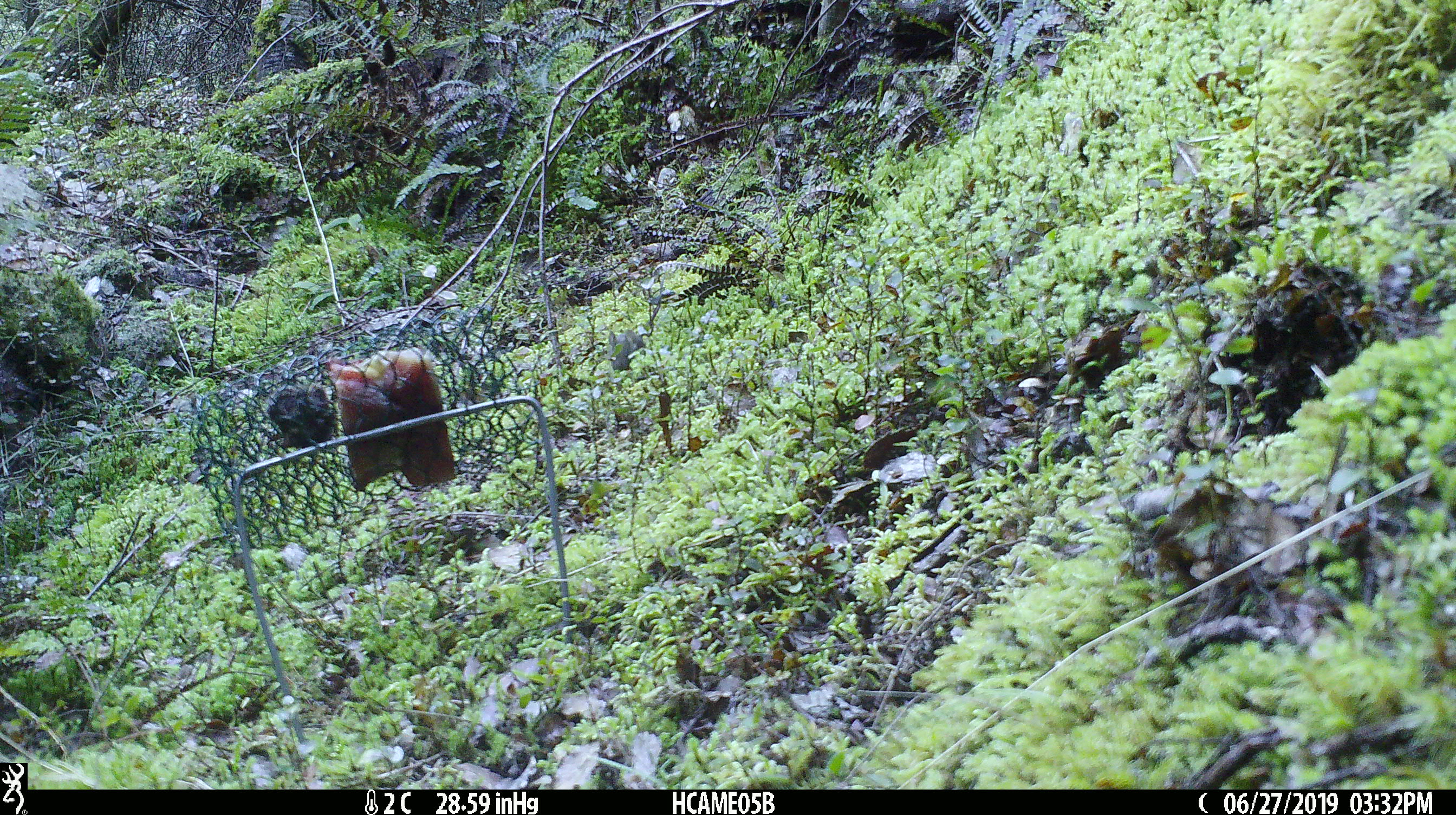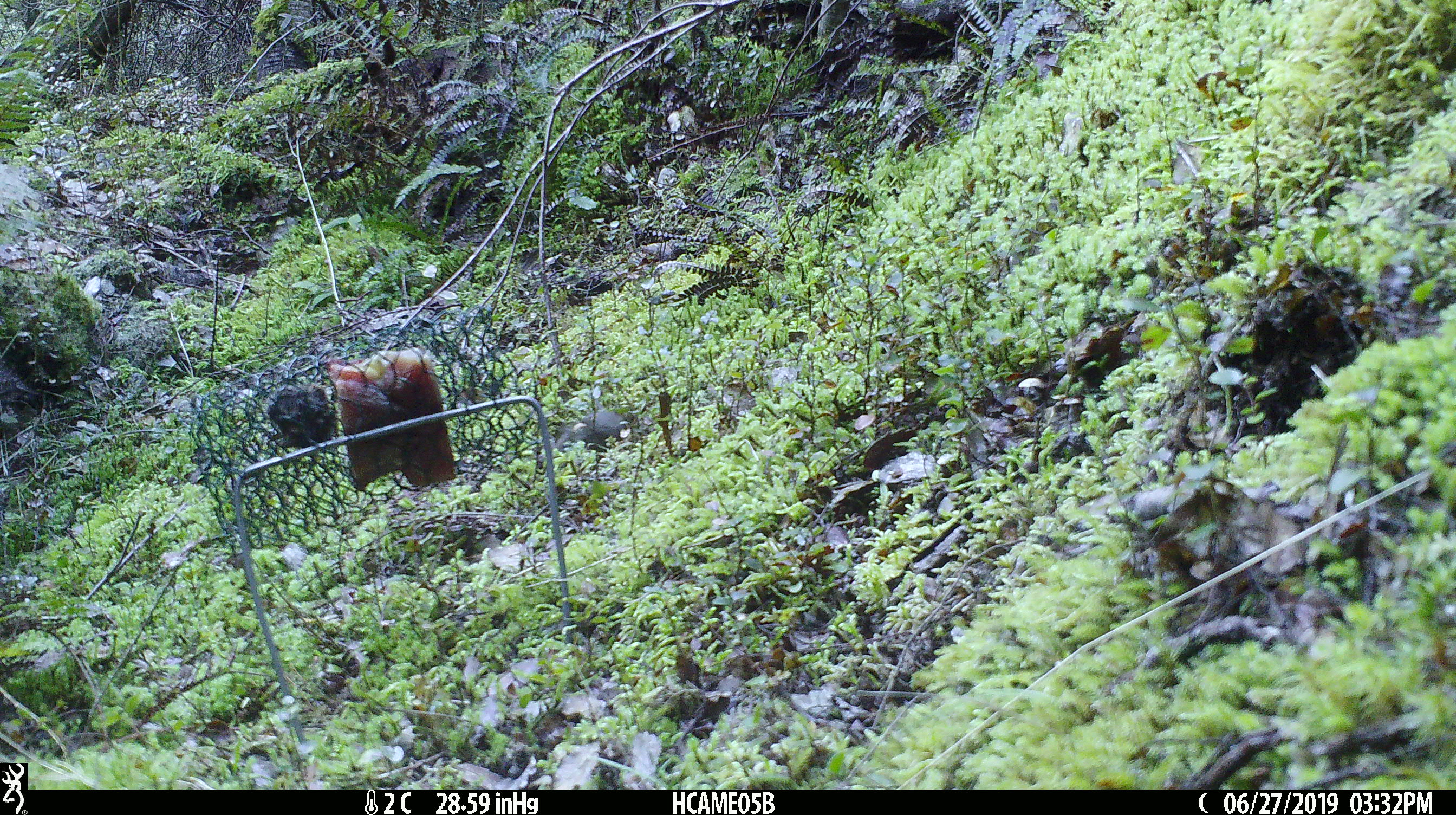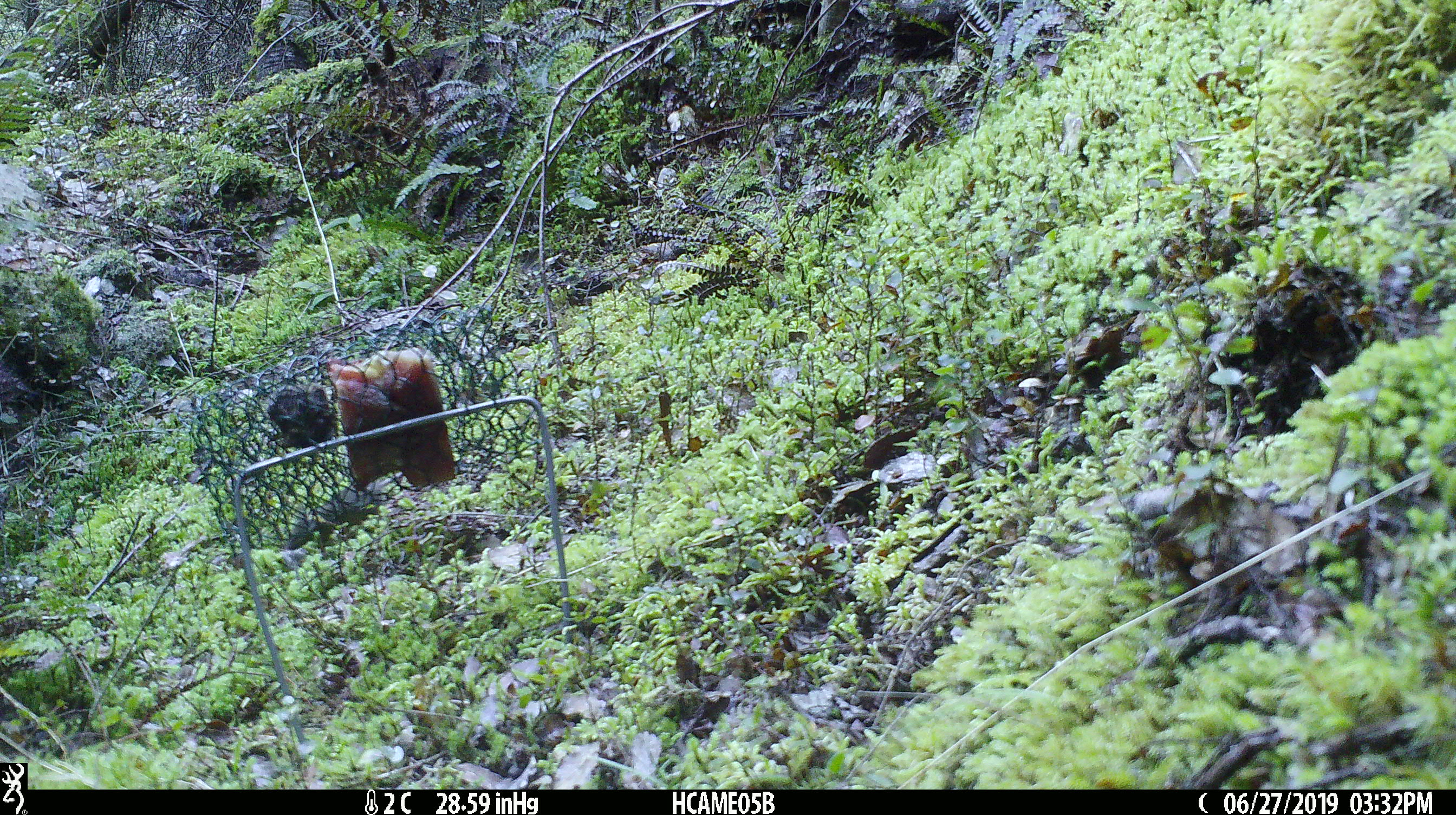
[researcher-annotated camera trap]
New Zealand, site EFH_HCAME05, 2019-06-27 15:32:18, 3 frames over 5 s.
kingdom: Animalia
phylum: Chordata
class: Mammalia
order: Rodentia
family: Muridae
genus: Mus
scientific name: Mus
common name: mouse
Mouse (Mus).